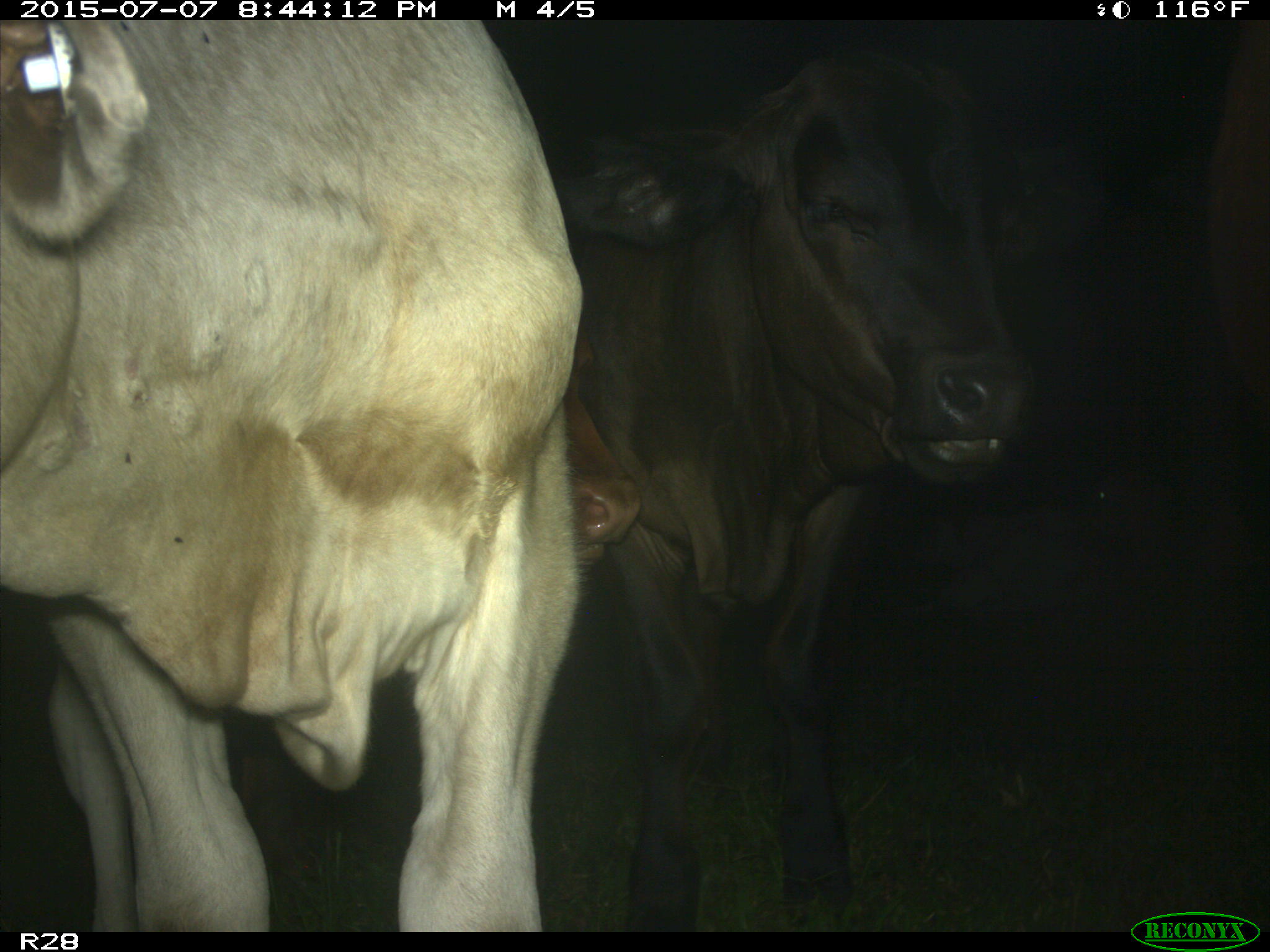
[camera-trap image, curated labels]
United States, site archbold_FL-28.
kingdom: Animalia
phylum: Chordata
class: Mammalia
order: Artiodactyla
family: Bovidae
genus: Bos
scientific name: Bos taurus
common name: domestic cow